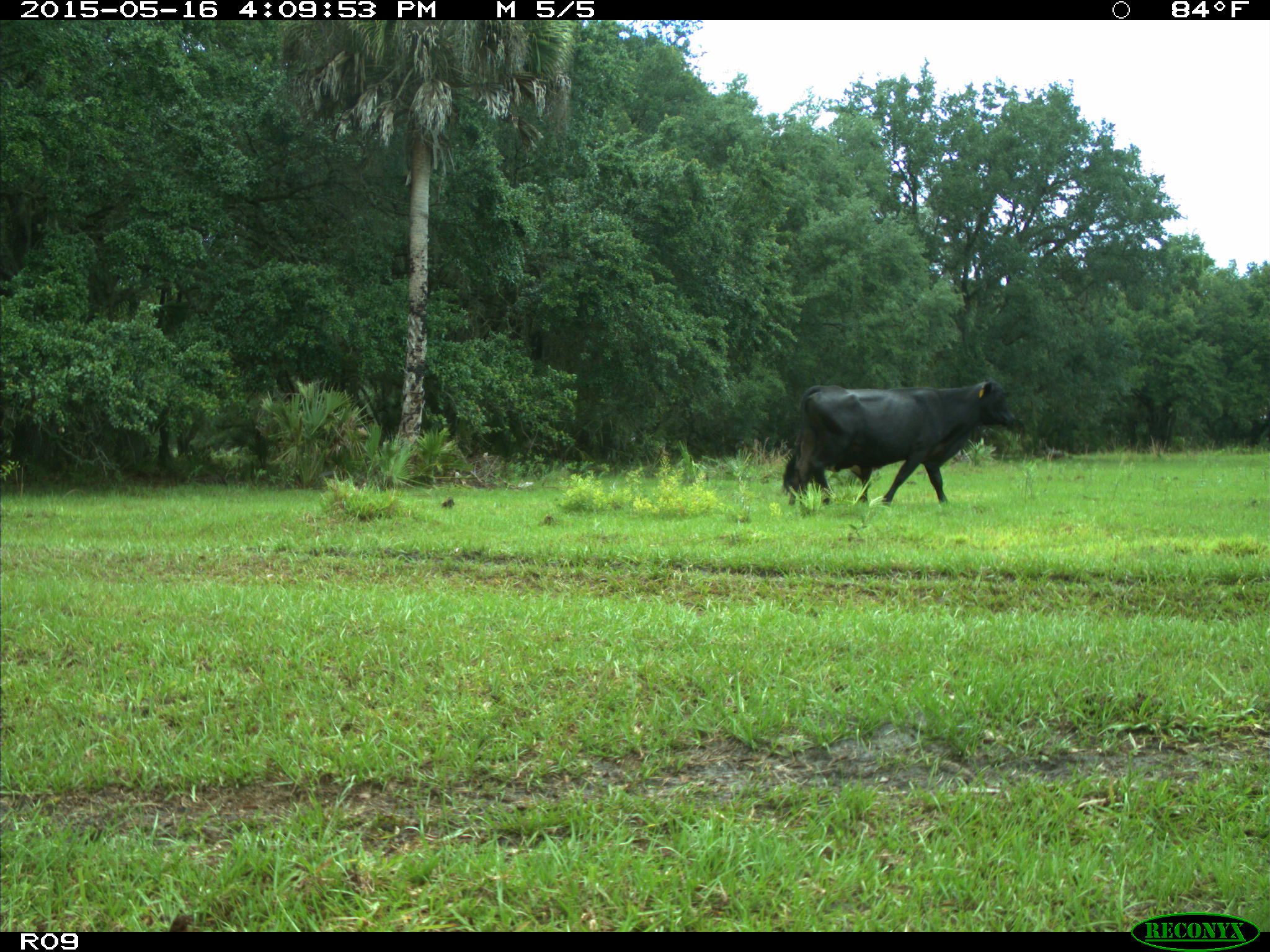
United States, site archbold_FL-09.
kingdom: Animalia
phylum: Chordata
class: Mammalia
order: Artiodactyla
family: Bovidae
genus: Bos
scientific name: Bos taurus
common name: domestic cow